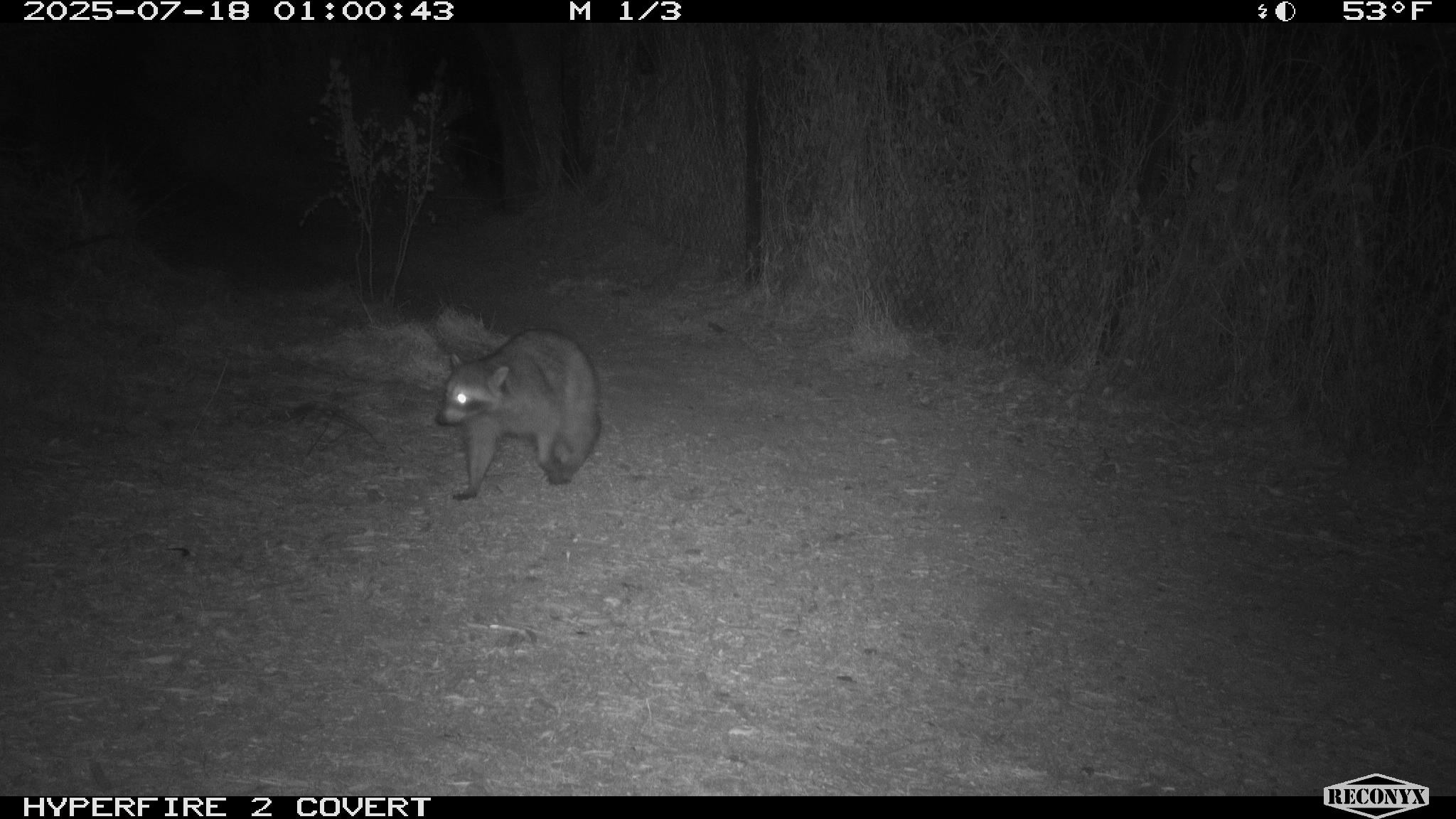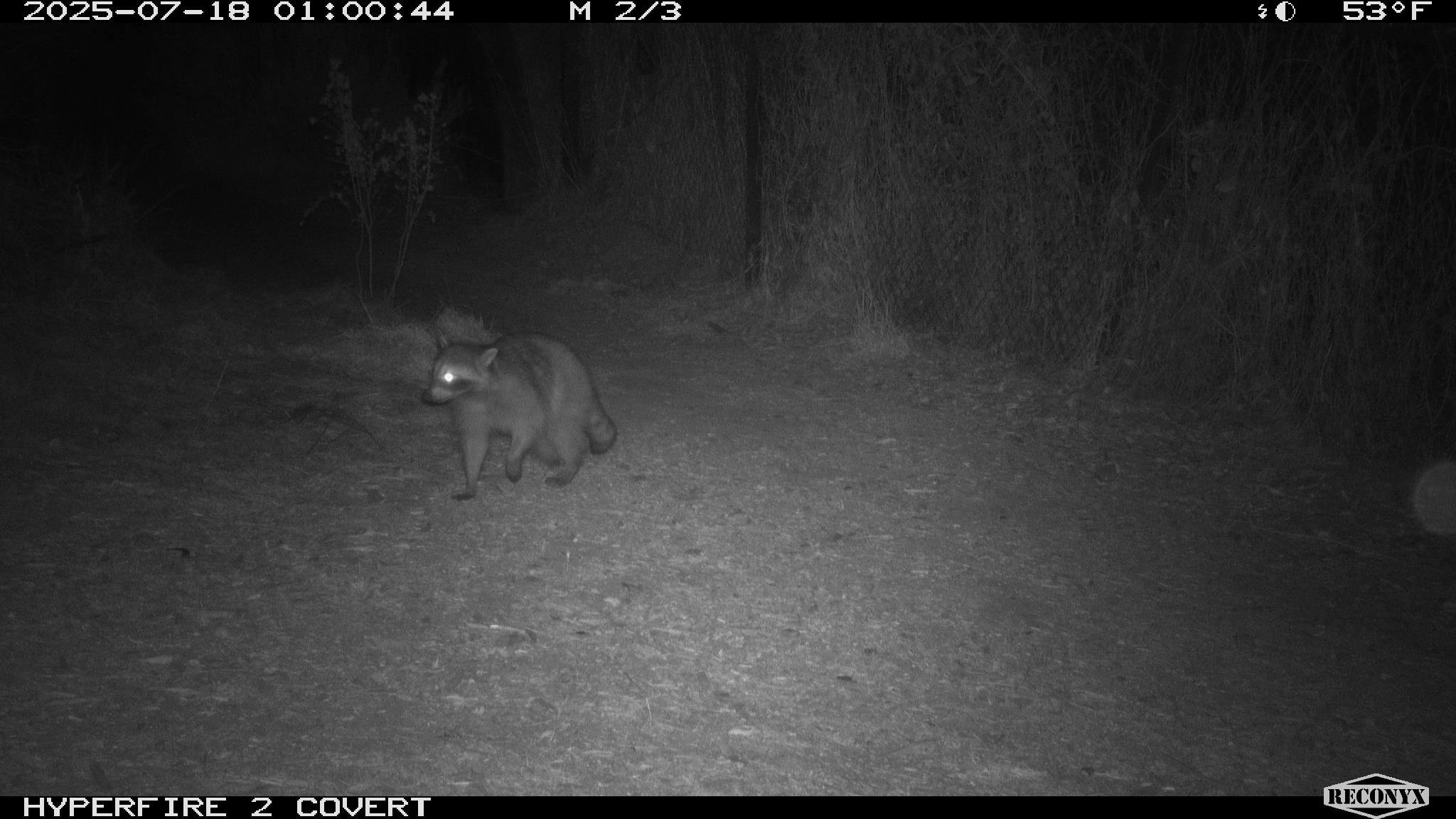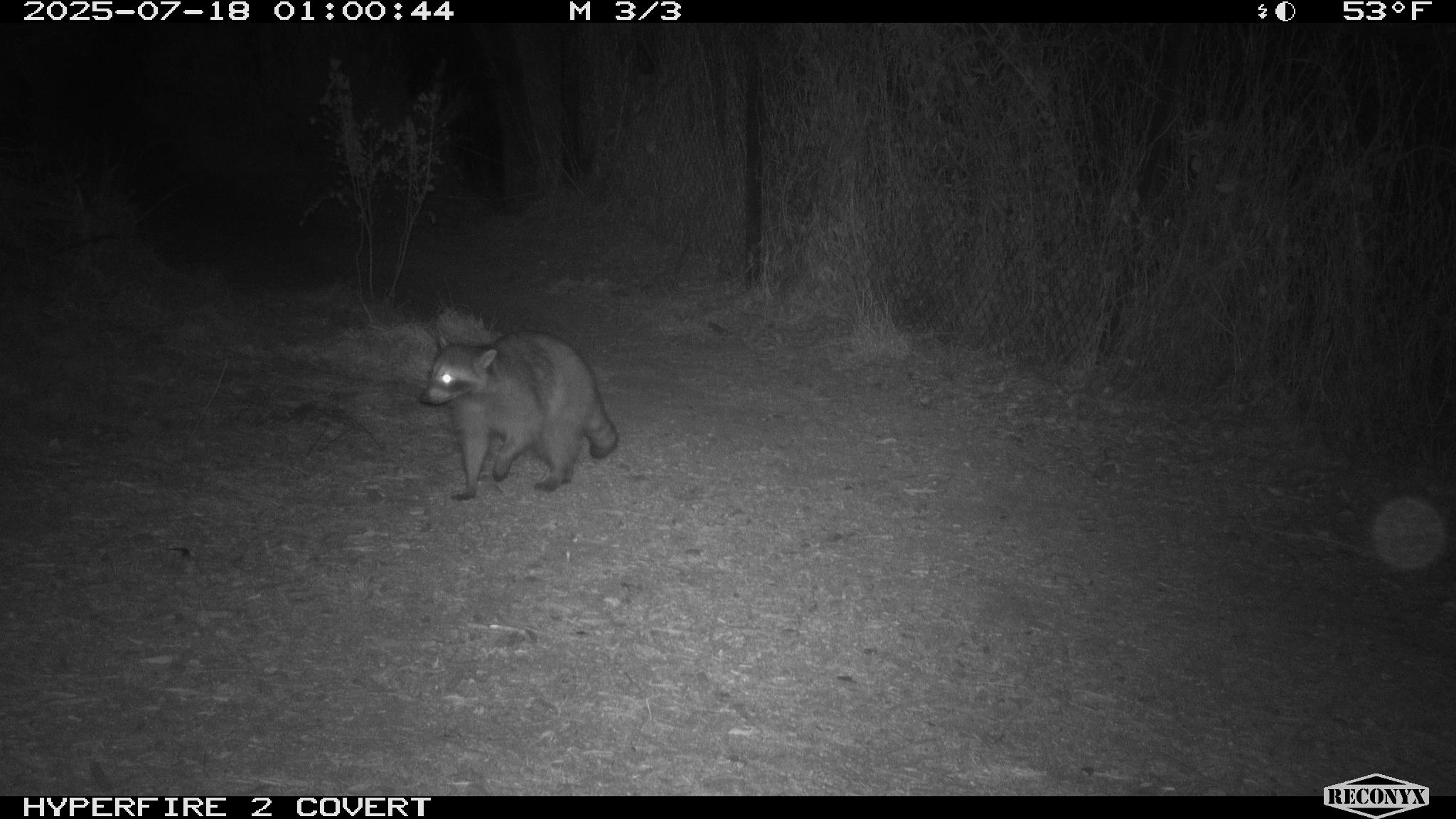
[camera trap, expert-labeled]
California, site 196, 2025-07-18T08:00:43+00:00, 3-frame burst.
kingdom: Animalia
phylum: Chordata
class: Mammalia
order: Carnivora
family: Procyonidae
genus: Procyon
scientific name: Procyon lotor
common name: raccoon